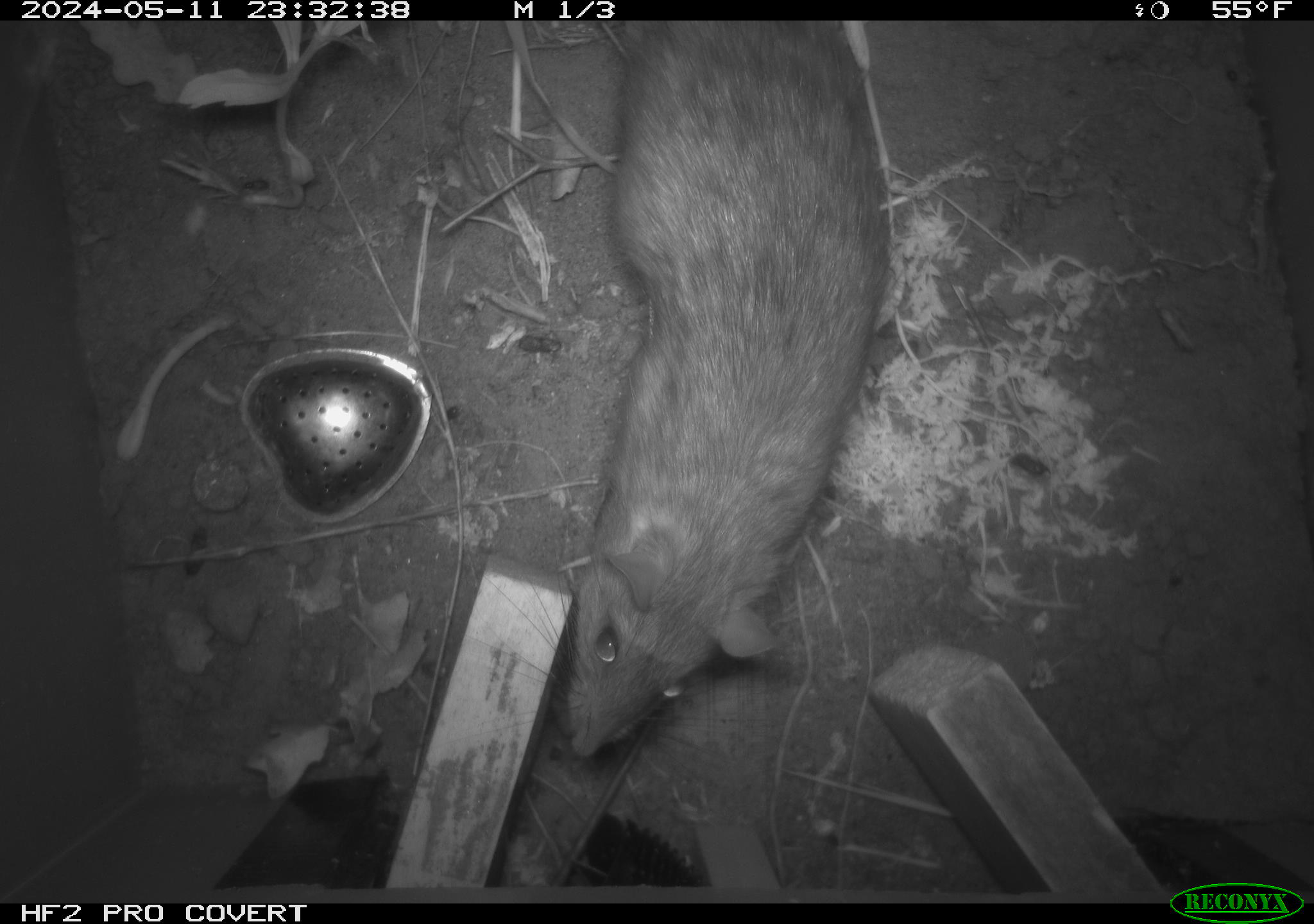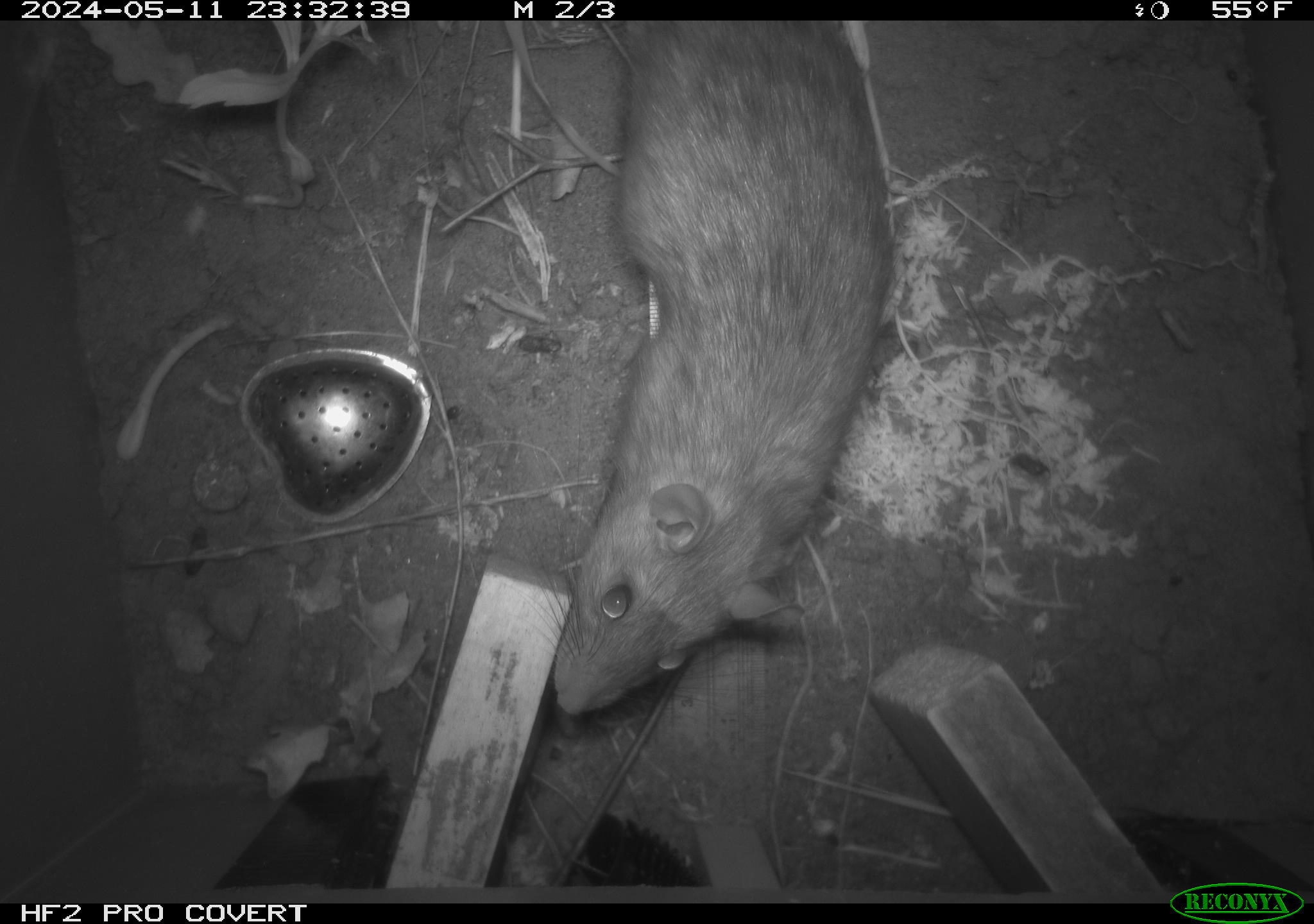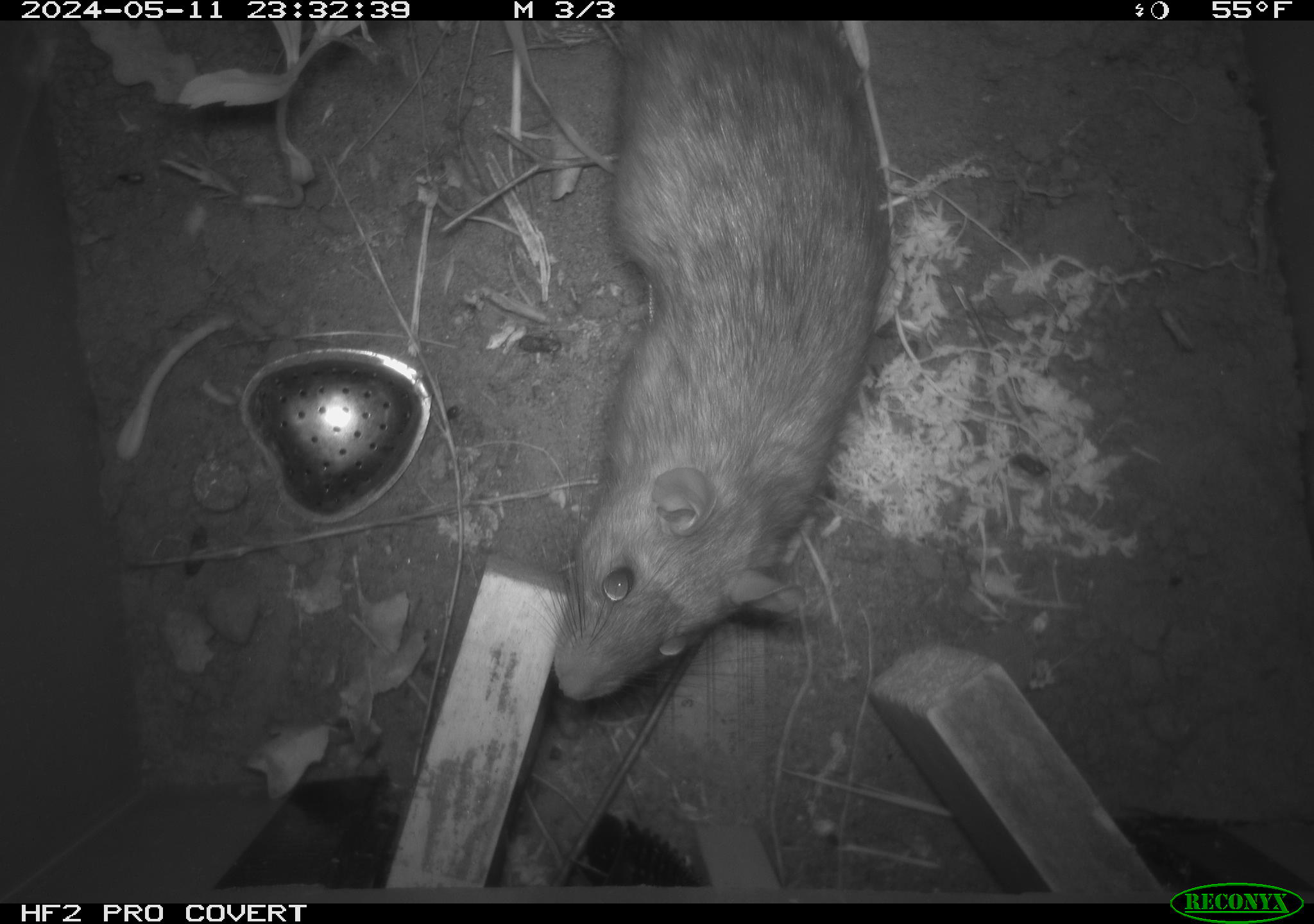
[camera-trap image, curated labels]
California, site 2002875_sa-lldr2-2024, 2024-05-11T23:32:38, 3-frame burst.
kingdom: Animalia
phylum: Chordata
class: Mammalia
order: Rodentia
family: Muridae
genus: Rattus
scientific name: Rattus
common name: rat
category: rattus species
Rattus species (rat) (Rattus).